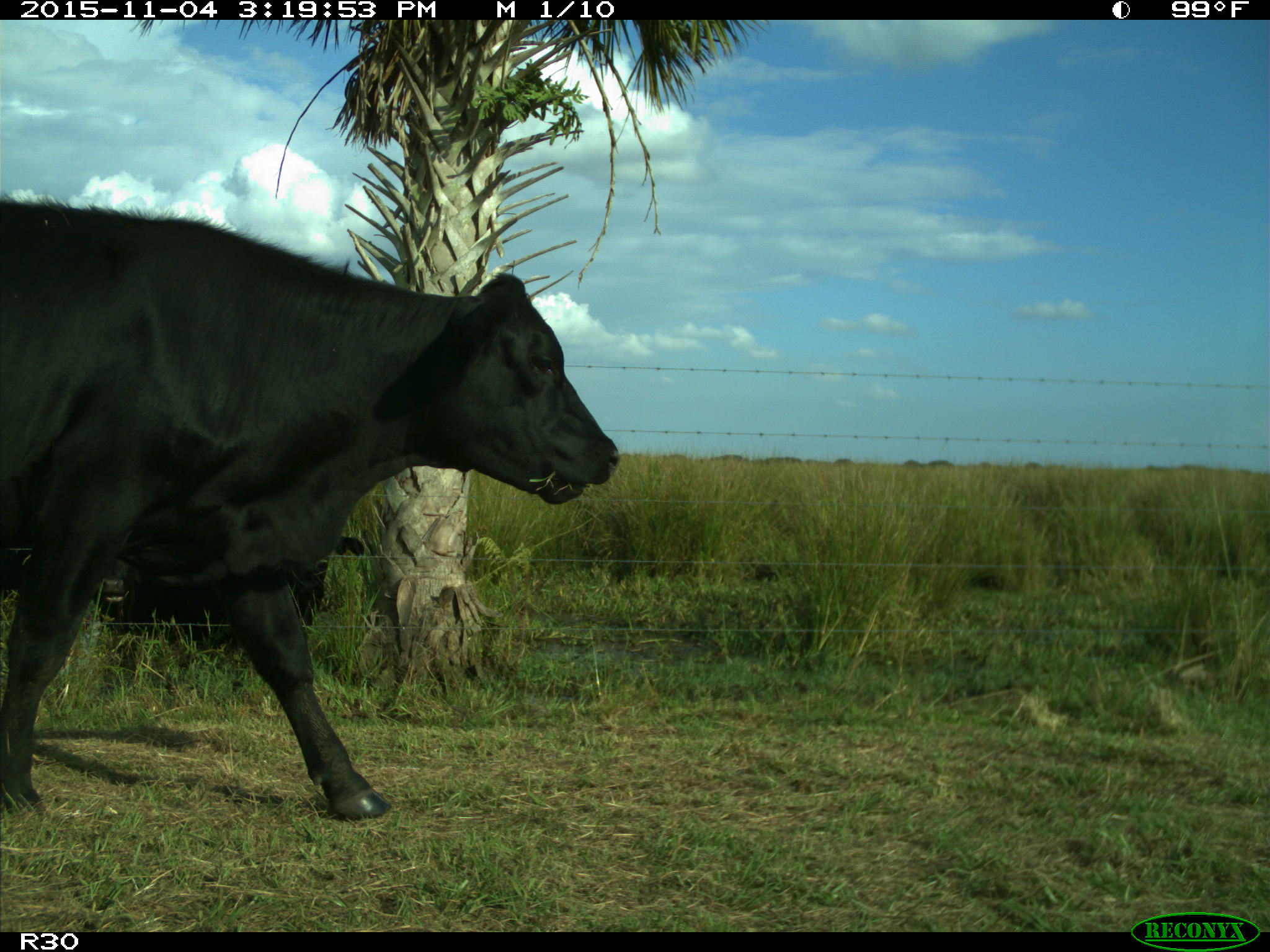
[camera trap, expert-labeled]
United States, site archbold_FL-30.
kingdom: Animalia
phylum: Chordata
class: Mammalia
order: Artiodactyla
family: Bovidae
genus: Bos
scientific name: Bos taurus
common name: domestic cow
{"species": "Bos taurus (domestic cow)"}